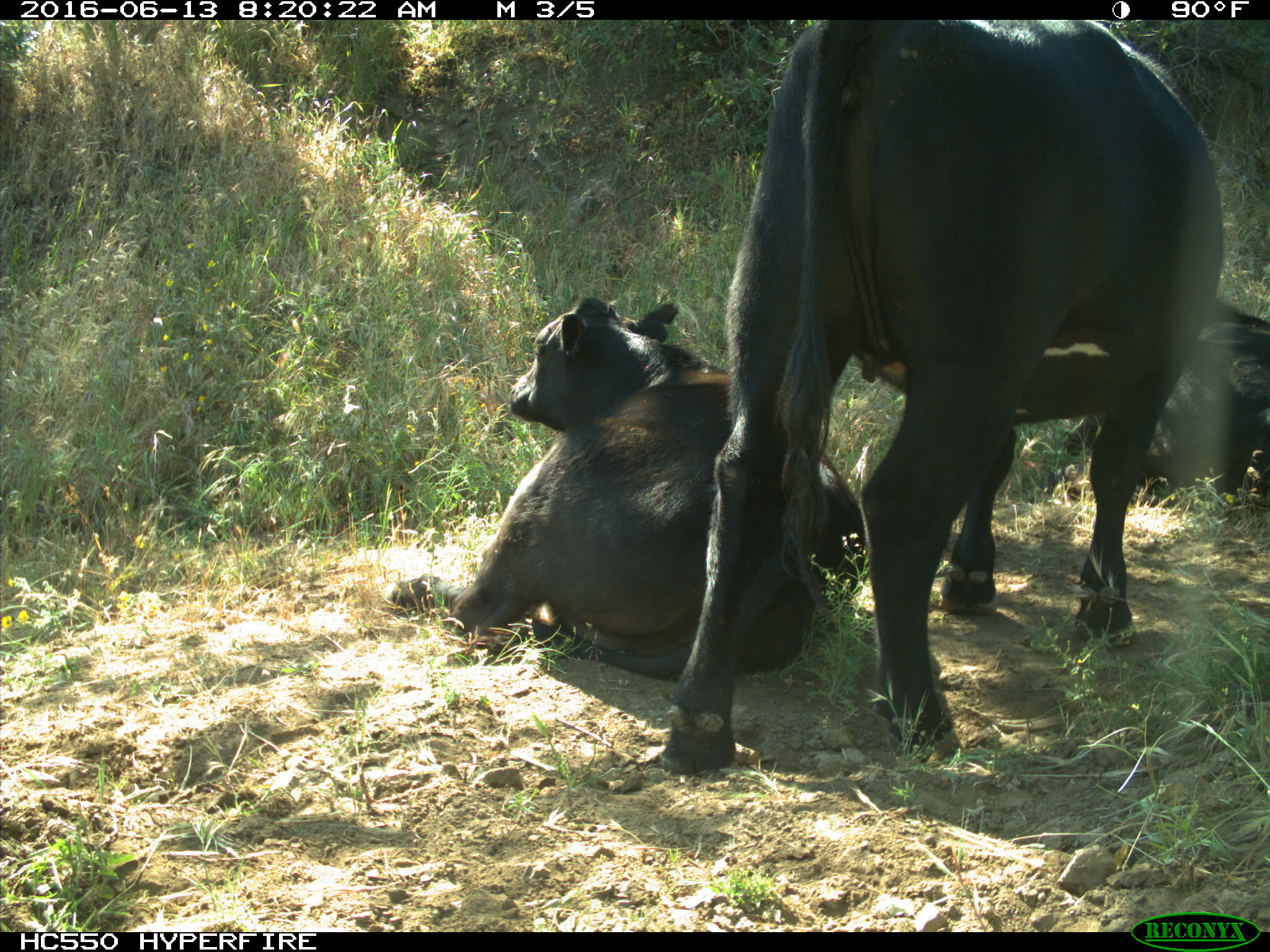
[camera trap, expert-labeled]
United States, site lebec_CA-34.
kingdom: Animalia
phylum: Chordata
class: Mammalia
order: Artiodactyla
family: Bovidae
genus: Bos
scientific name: Bos taurus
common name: domestic cow